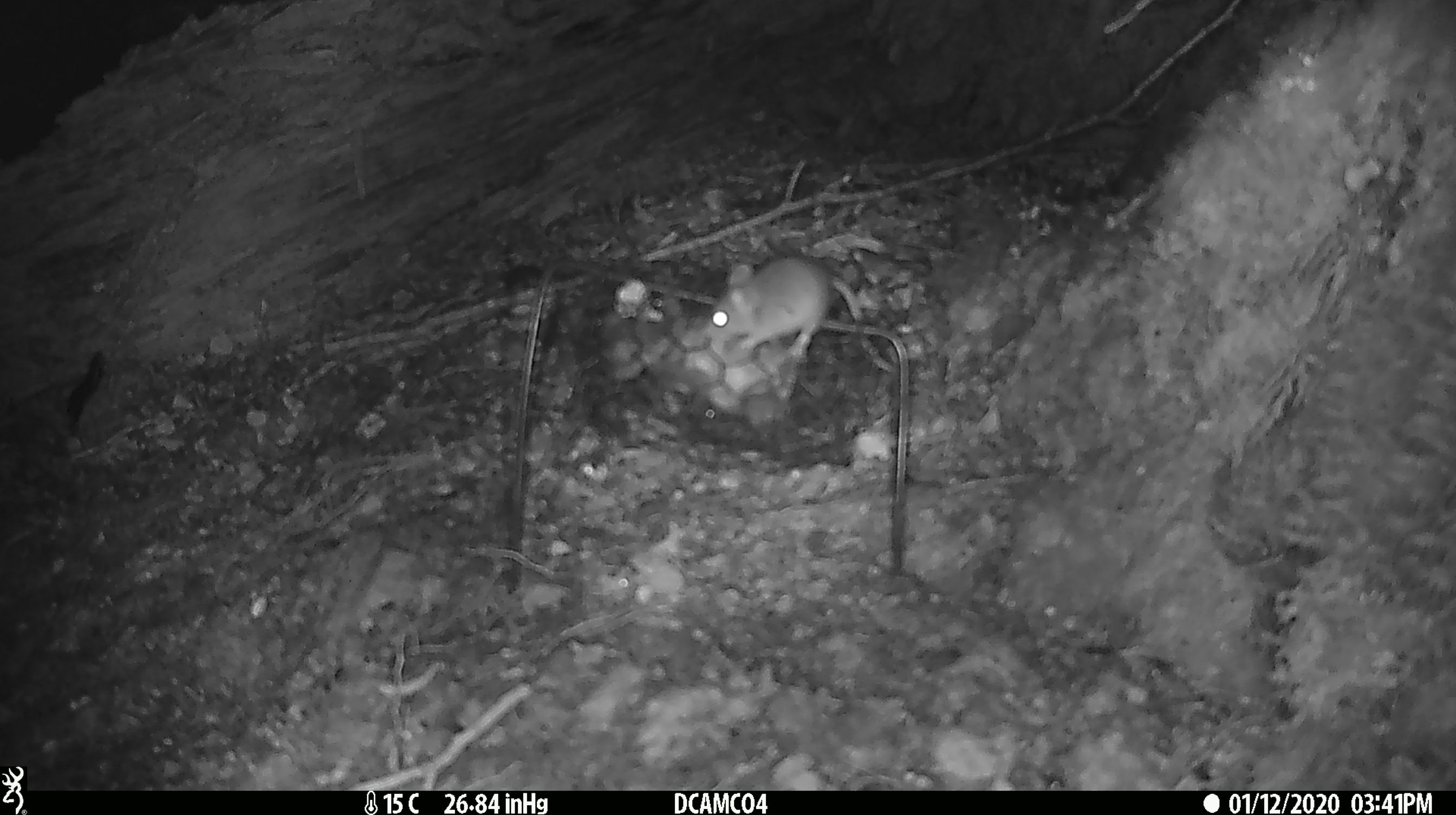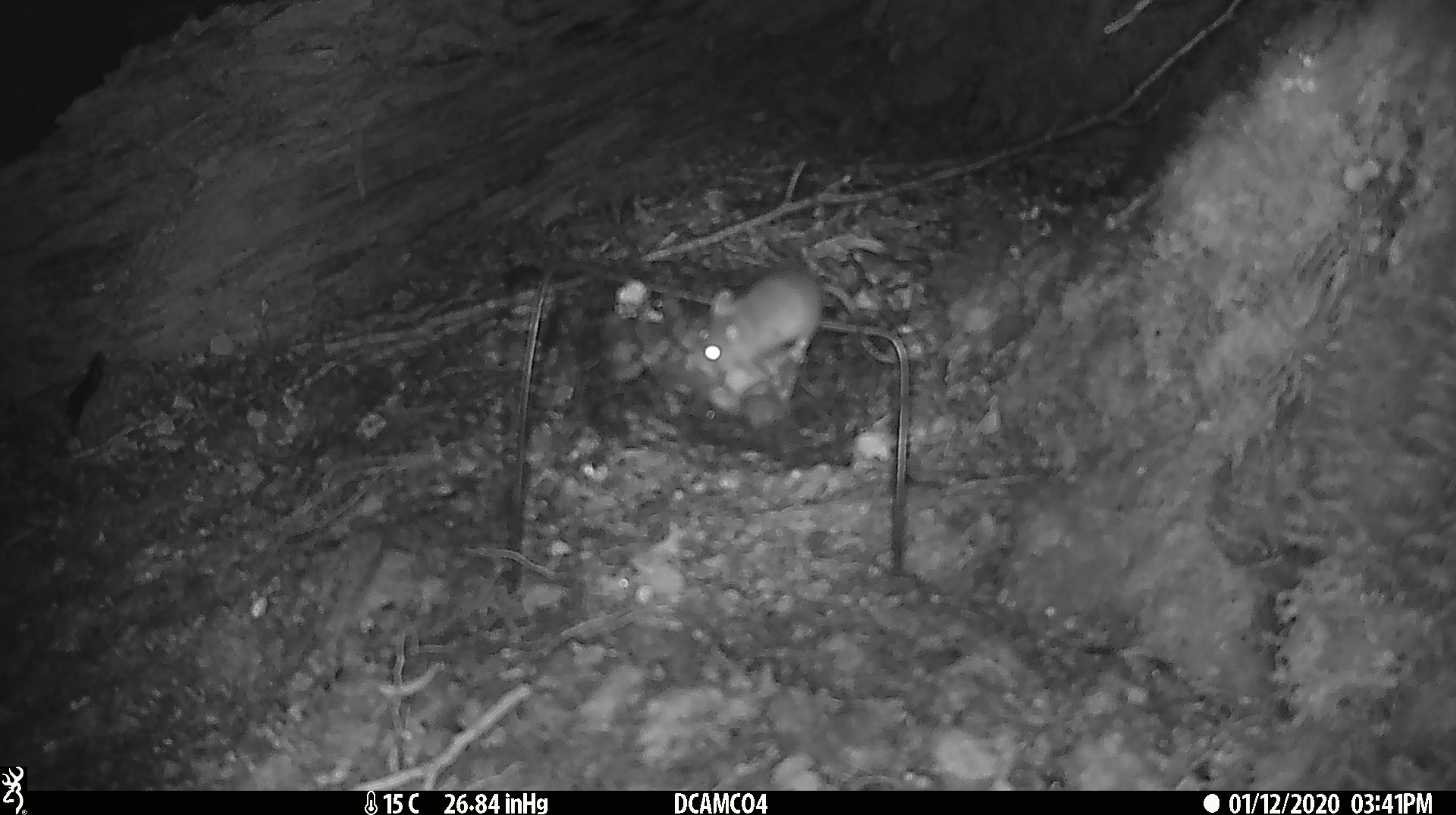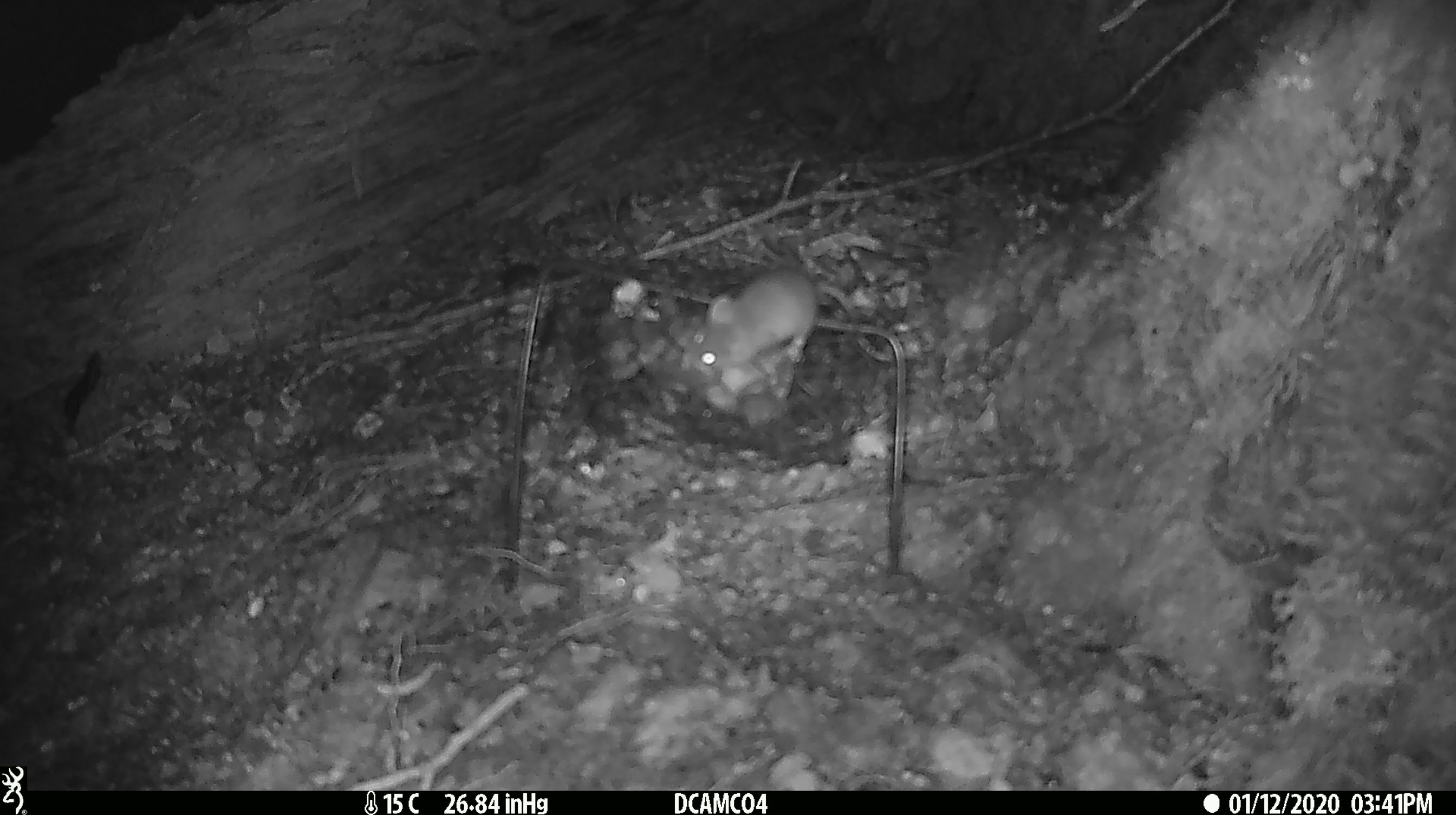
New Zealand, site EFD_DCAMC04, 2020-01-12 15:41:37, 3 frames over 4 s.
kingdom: Animalia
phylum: Chordata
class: Mammalia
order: Rodentia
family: Muridae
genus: Mus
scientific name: Mus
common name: mouse